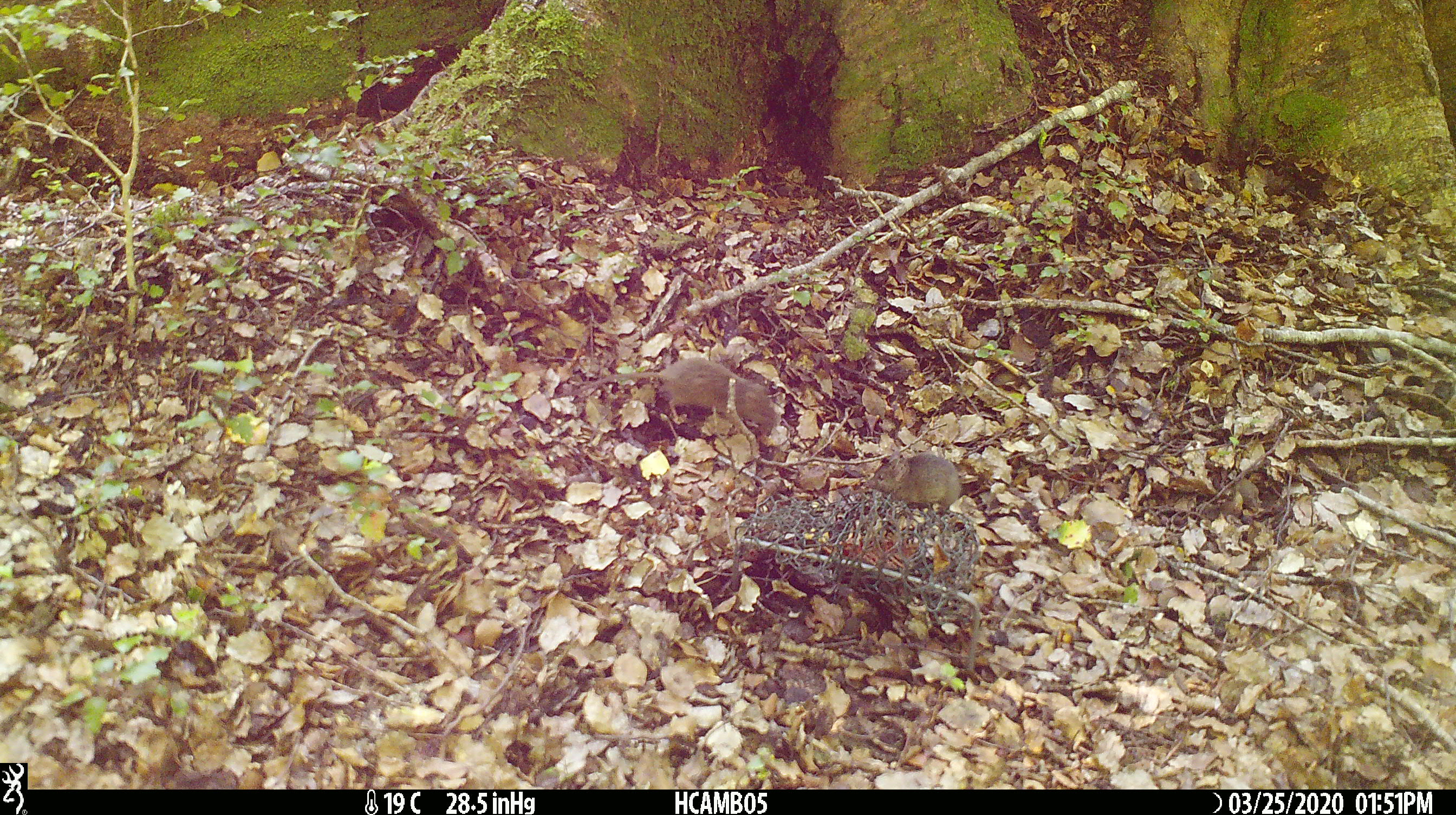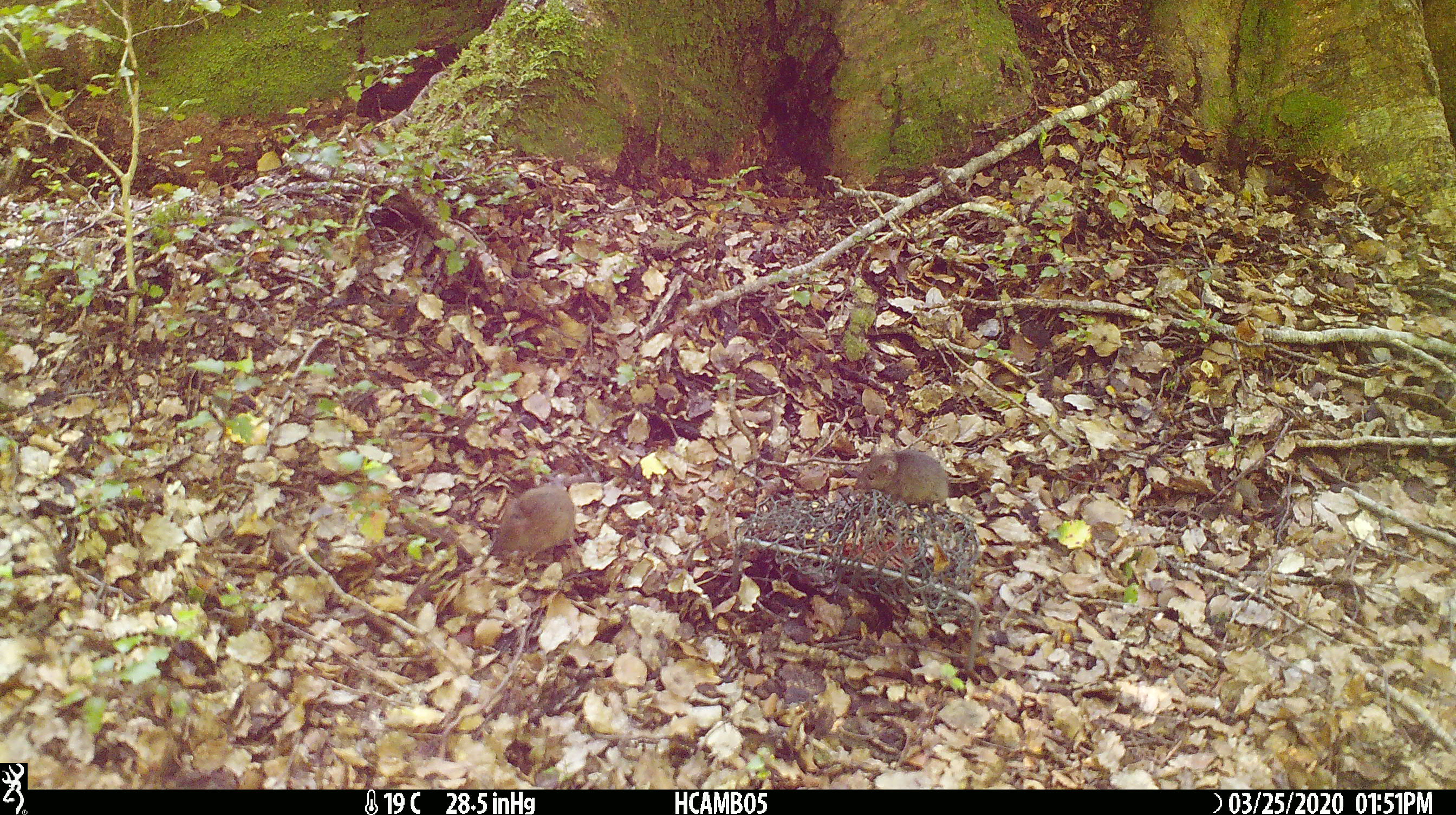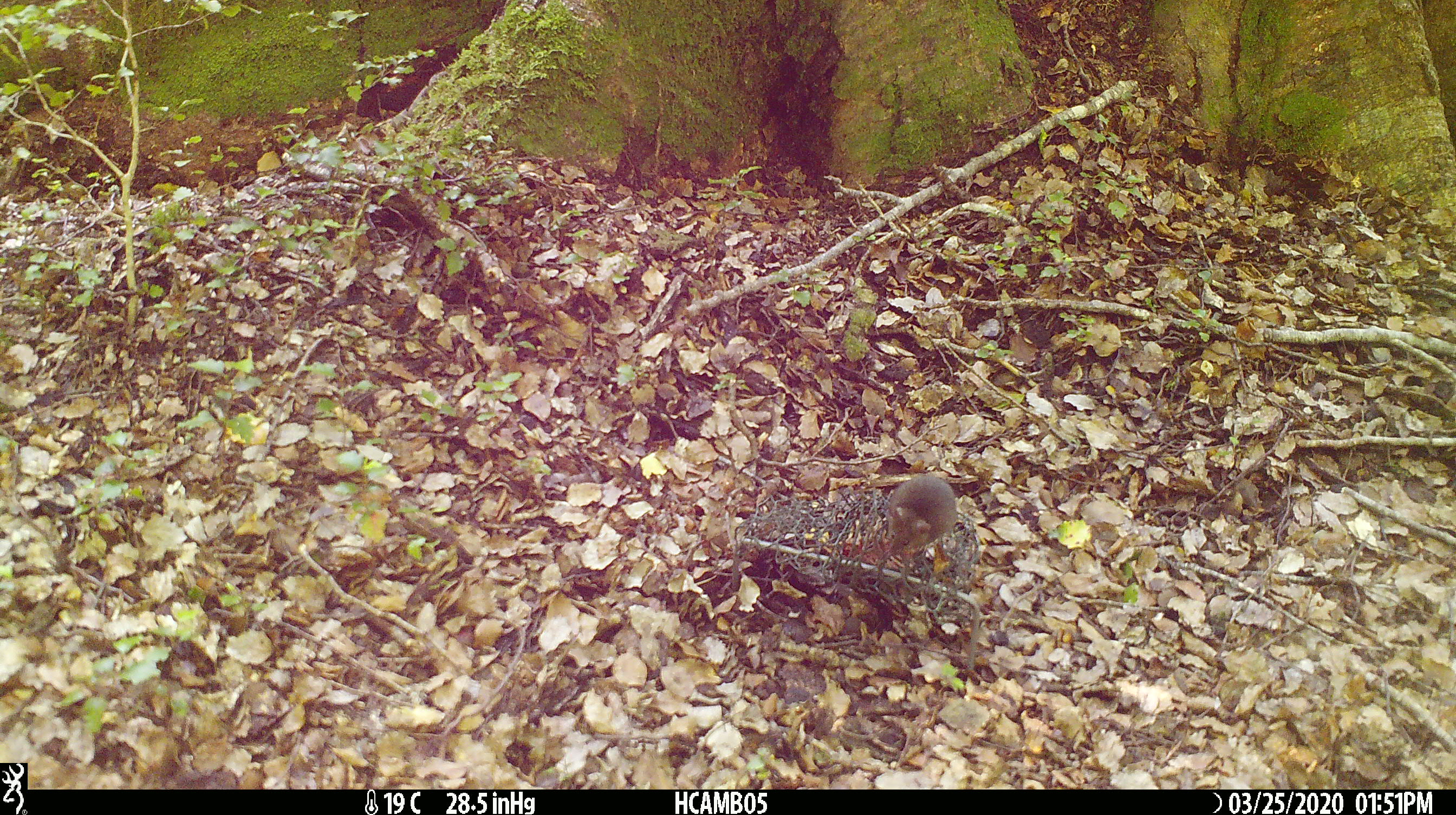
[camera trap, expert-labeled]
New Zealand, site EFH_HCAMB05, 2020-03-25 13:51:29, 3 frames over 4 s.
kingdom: Animalia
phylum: Chordata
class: Mammalia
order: Rodentia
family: Muridae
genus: Mus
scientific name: Mus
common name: mouse